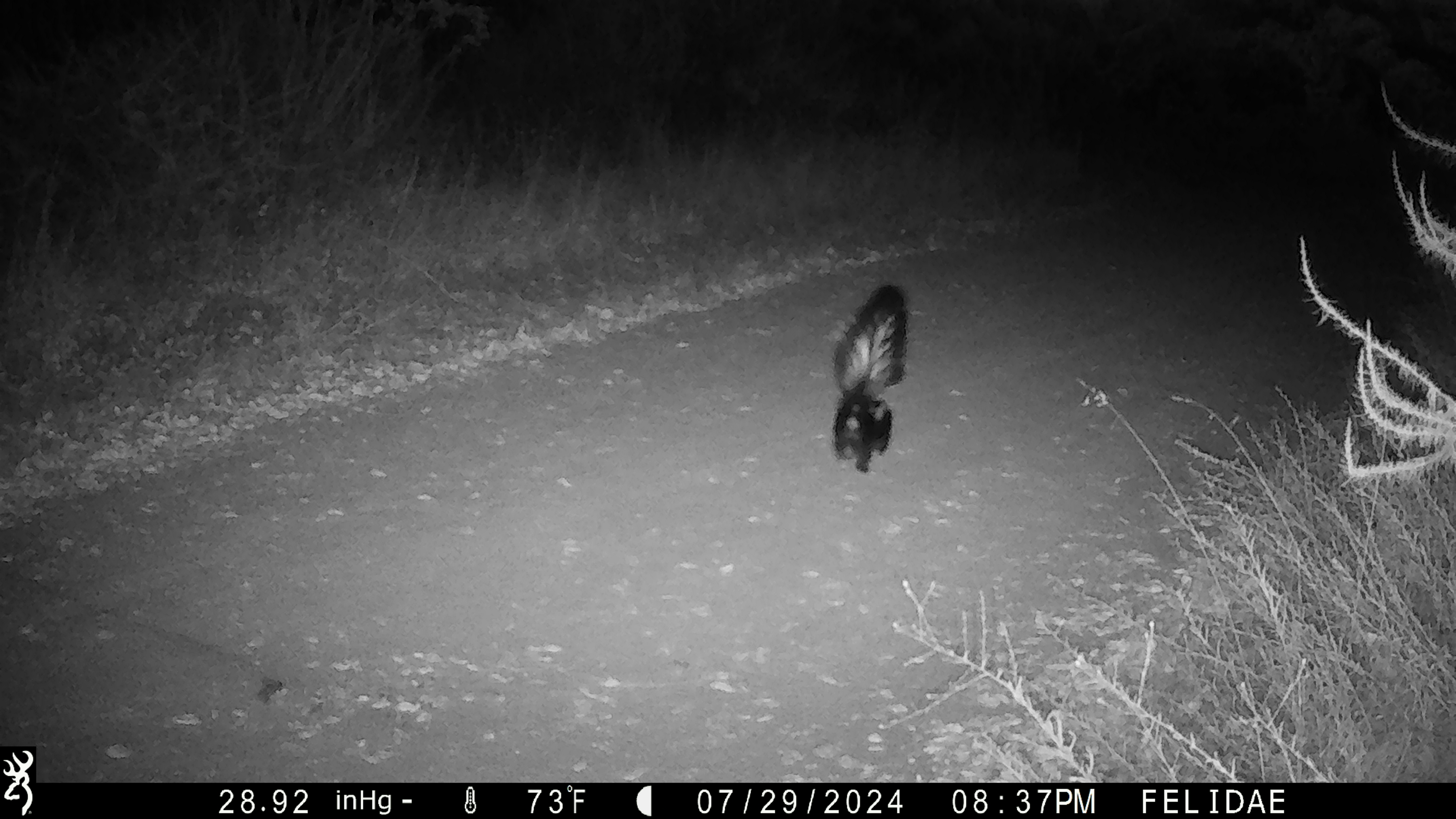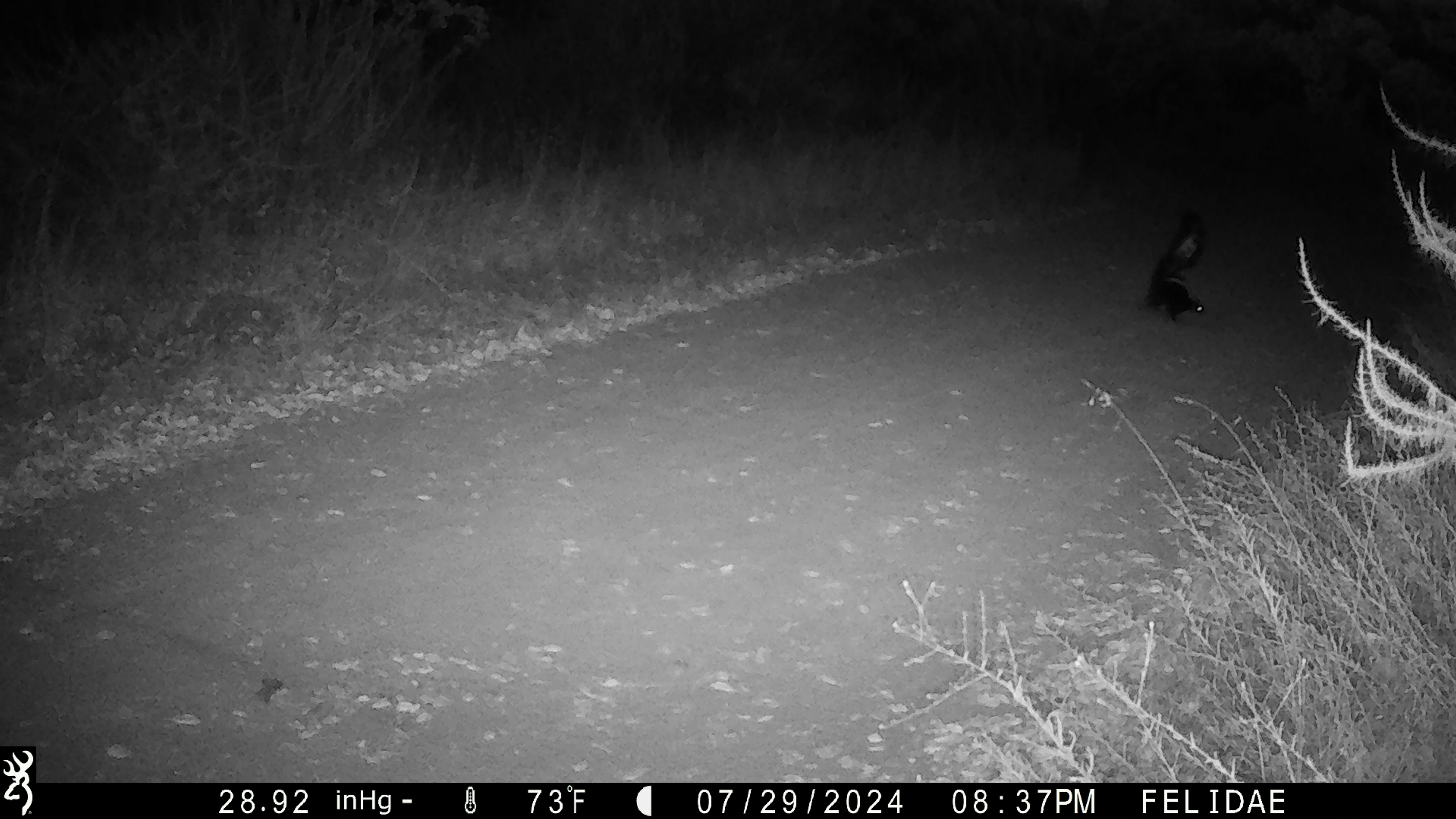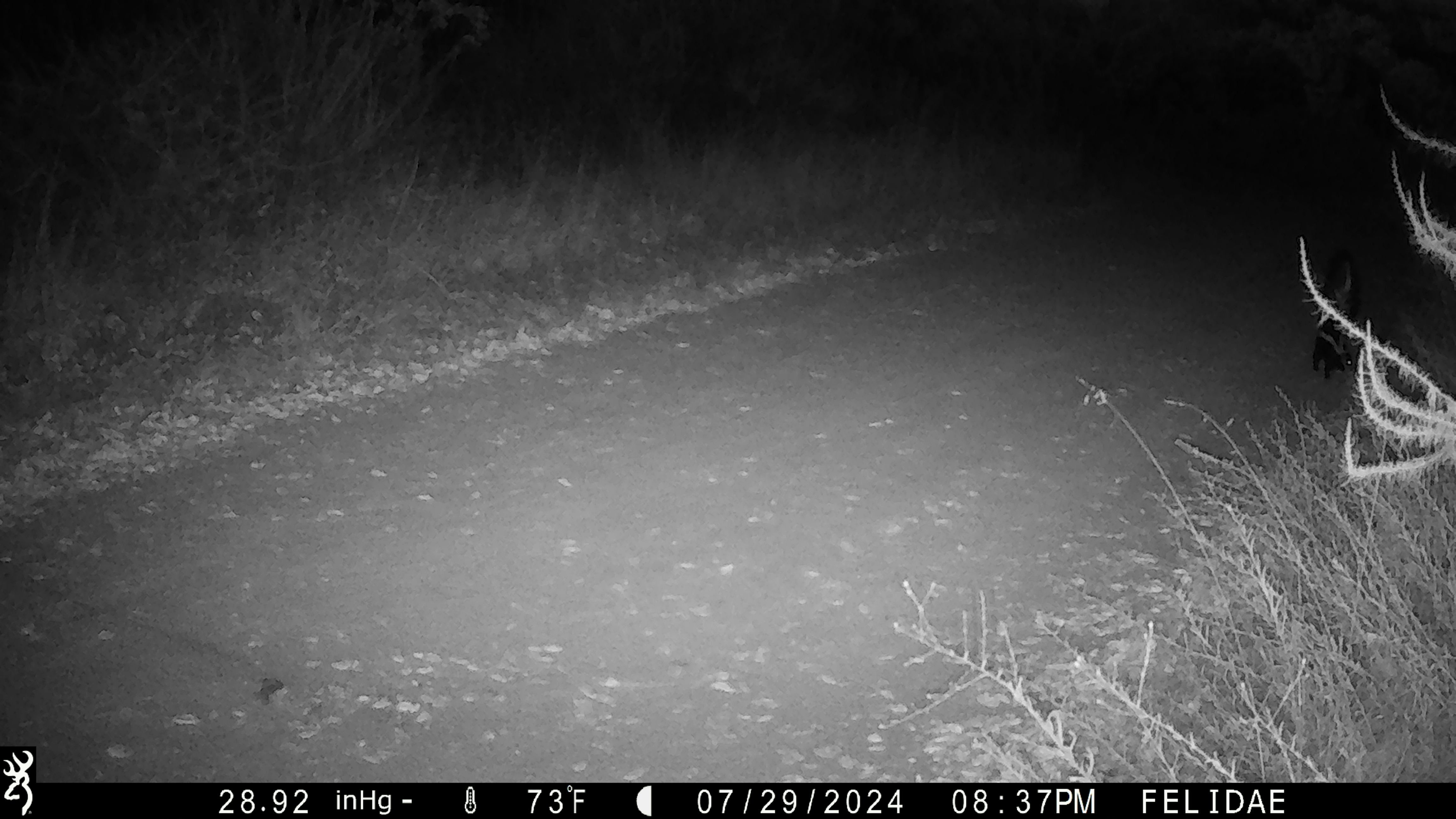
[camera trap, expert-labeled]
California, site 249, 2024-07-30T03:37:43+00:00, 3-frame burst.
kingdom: Animalia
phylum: Chordata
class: Mammalia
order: Carnivora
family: Mephitidae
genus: Mephitis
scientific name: Mephitis mephitis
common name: striped skunk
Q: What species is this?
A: Striped skunk (Mephitis mephitis).